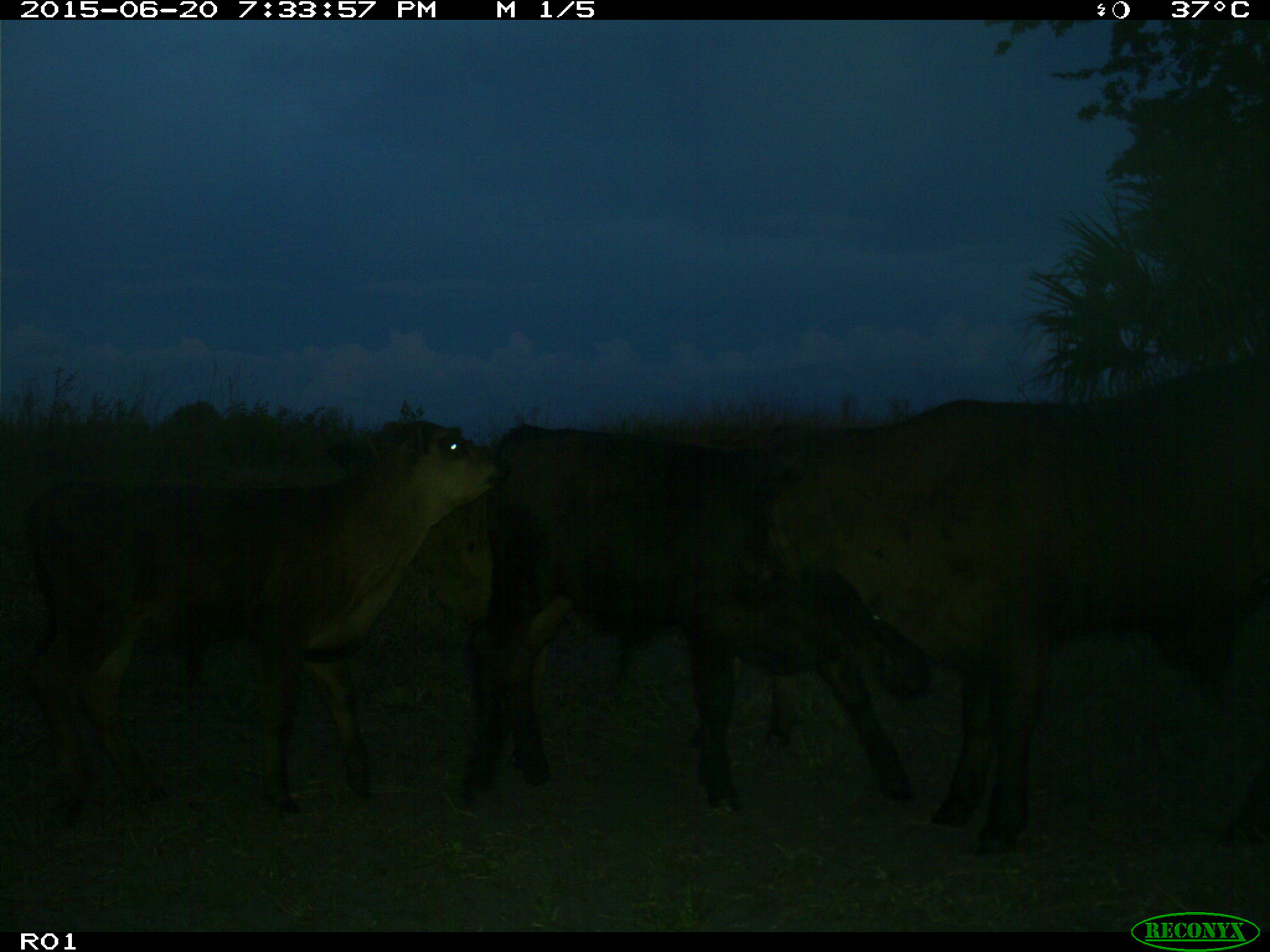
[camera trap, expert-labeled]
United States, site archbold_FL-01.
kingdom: Animalia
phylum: Chordata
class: Mammalia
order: Artiodactyla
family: Bovidae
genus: Bos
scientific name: Bos taurus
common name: domestic cow